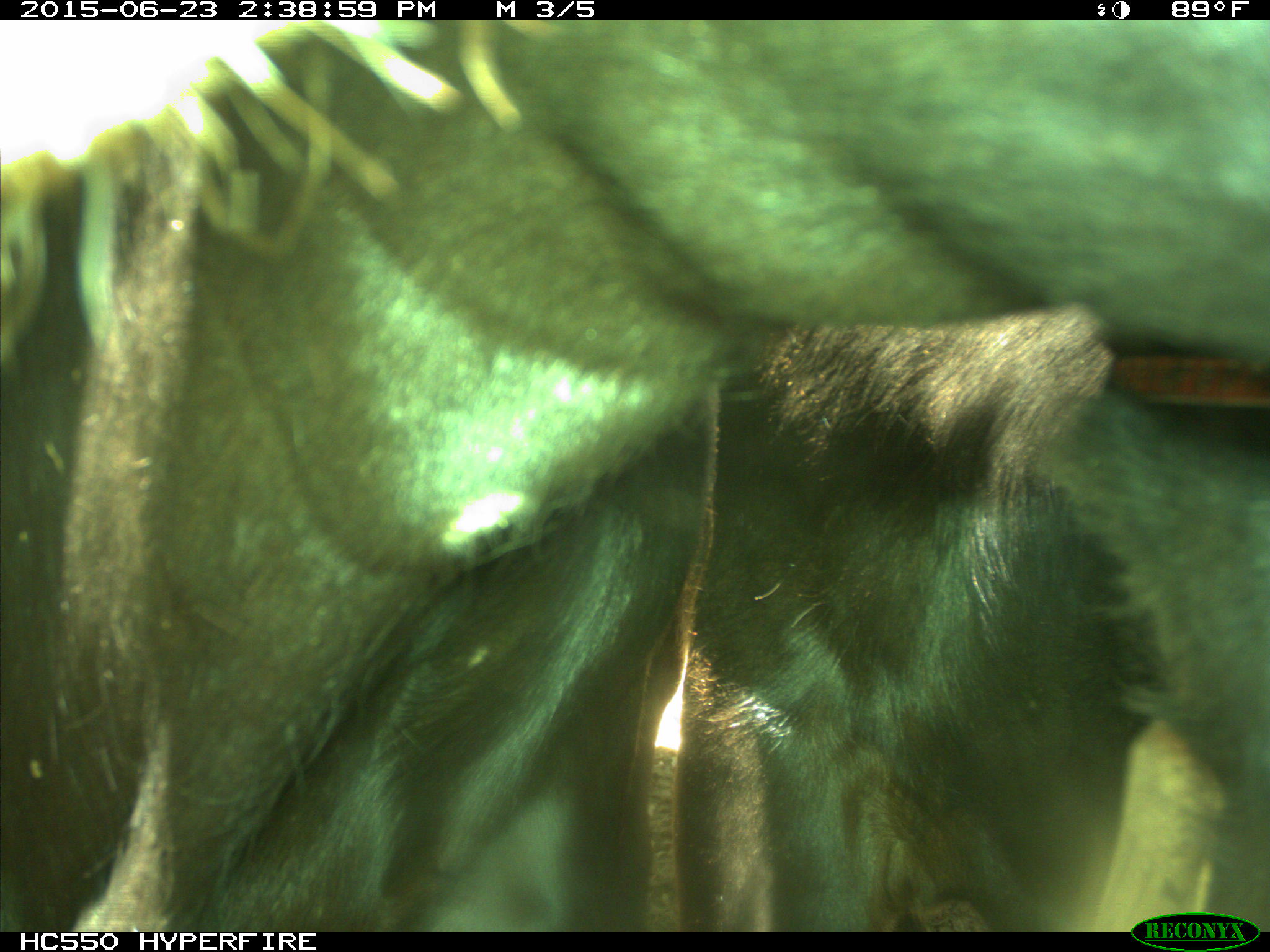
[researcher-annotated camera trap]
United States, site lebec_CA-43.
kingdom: Animalia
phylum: Chordata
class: Mammalia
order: Artiodactyla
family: Bovidae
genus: Bos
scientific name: Bos taurus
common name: domestic cow